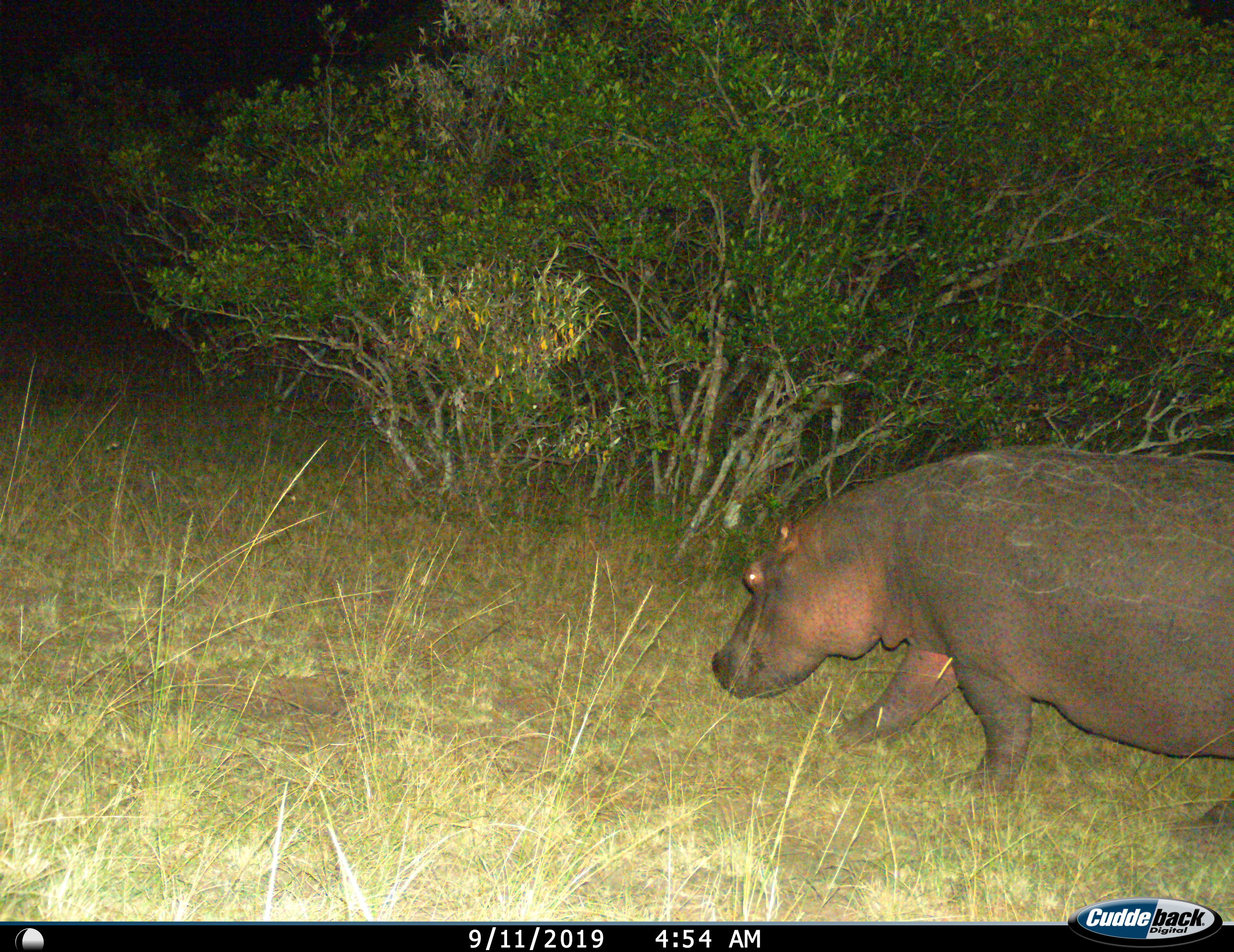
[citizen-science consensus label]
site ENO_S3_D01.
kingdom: Animalia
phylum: Chordata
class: Mammalia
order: Artiodactyla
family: Hippopotamidae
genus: Hippopotamus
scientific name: Hippopotamus amphibius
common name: hippopotamus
Hippopotamus (Hippopotamus amphibius), count 1. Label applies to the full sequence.